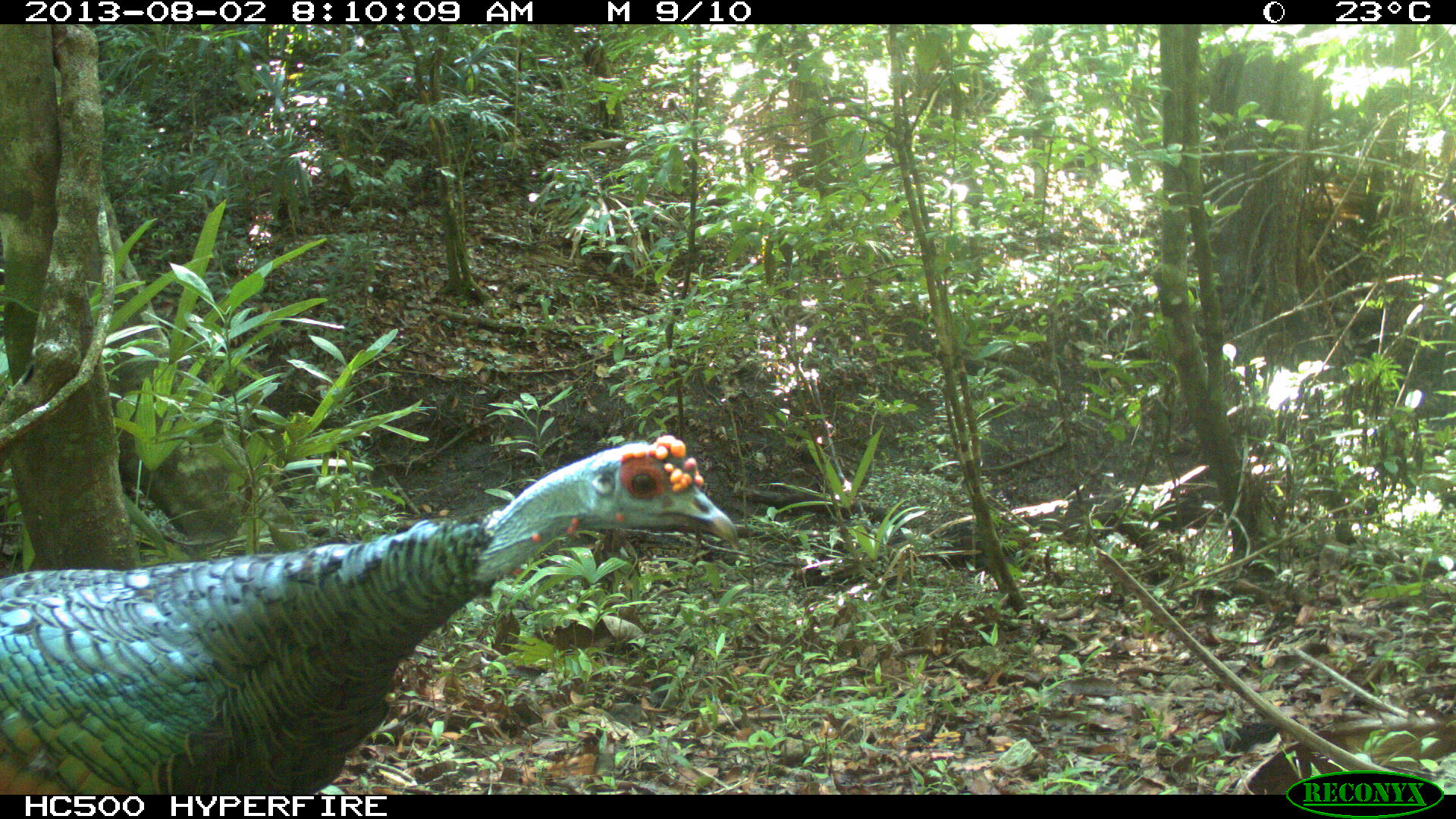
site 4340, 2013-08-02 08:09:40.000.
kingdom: Animalia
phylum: Chordata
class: Aves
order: Galliformes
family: Phasianidae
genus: Meleagris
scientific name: Meleagris ocellata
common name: ocellated turkey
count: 2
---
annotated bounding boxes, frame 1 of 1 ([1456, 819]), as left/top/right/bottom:
meleagris ocellata: 0/432/740/793